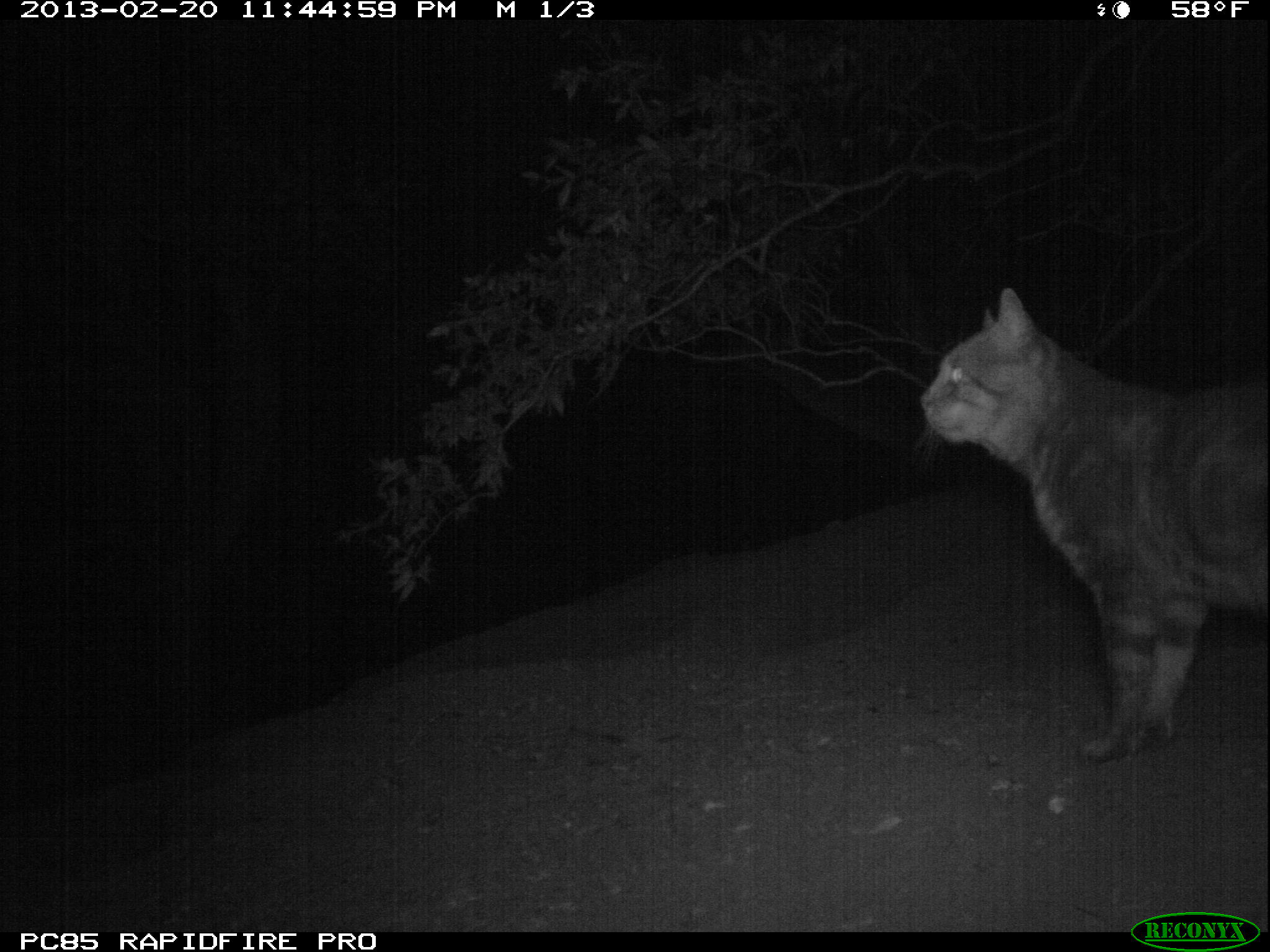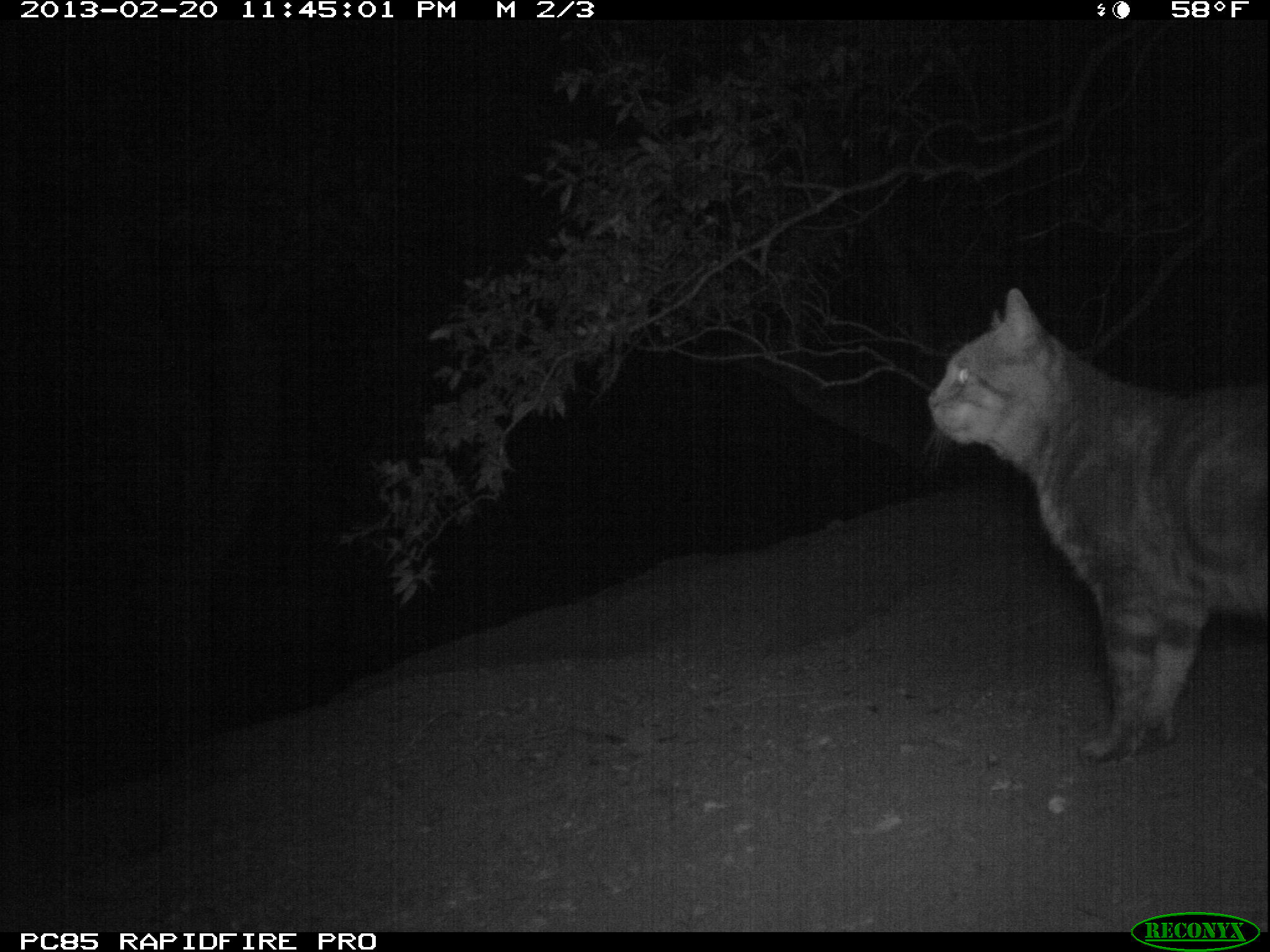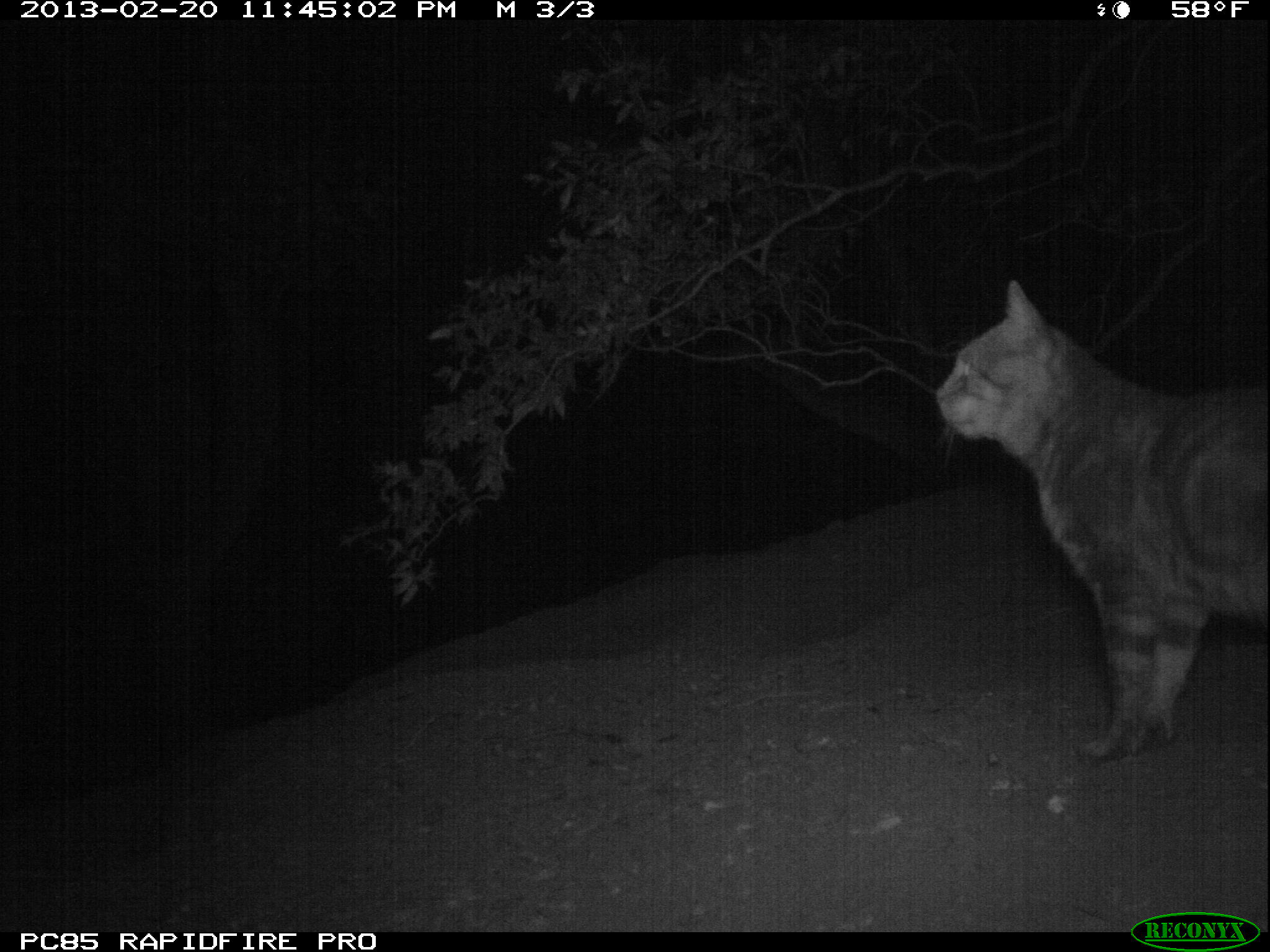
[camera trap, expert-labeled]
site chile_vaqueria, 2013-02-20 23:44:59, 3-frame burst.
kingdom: Animalia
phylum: Chordata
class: Mammalia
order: Carnivora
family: Felidae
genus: Felis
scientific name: Felis catus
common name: cat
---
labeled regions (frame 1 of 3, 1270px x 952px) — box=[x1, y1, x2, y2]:
cat: box=[910, 286, 1270, 754]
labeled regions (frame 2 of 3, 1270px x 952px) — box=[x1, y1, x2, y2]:
cat: box=[923, 282, 1270, 759]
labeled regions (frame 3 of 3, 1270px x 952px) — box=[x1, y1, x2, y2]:
cat: box=[931, 279, 1270, 762]